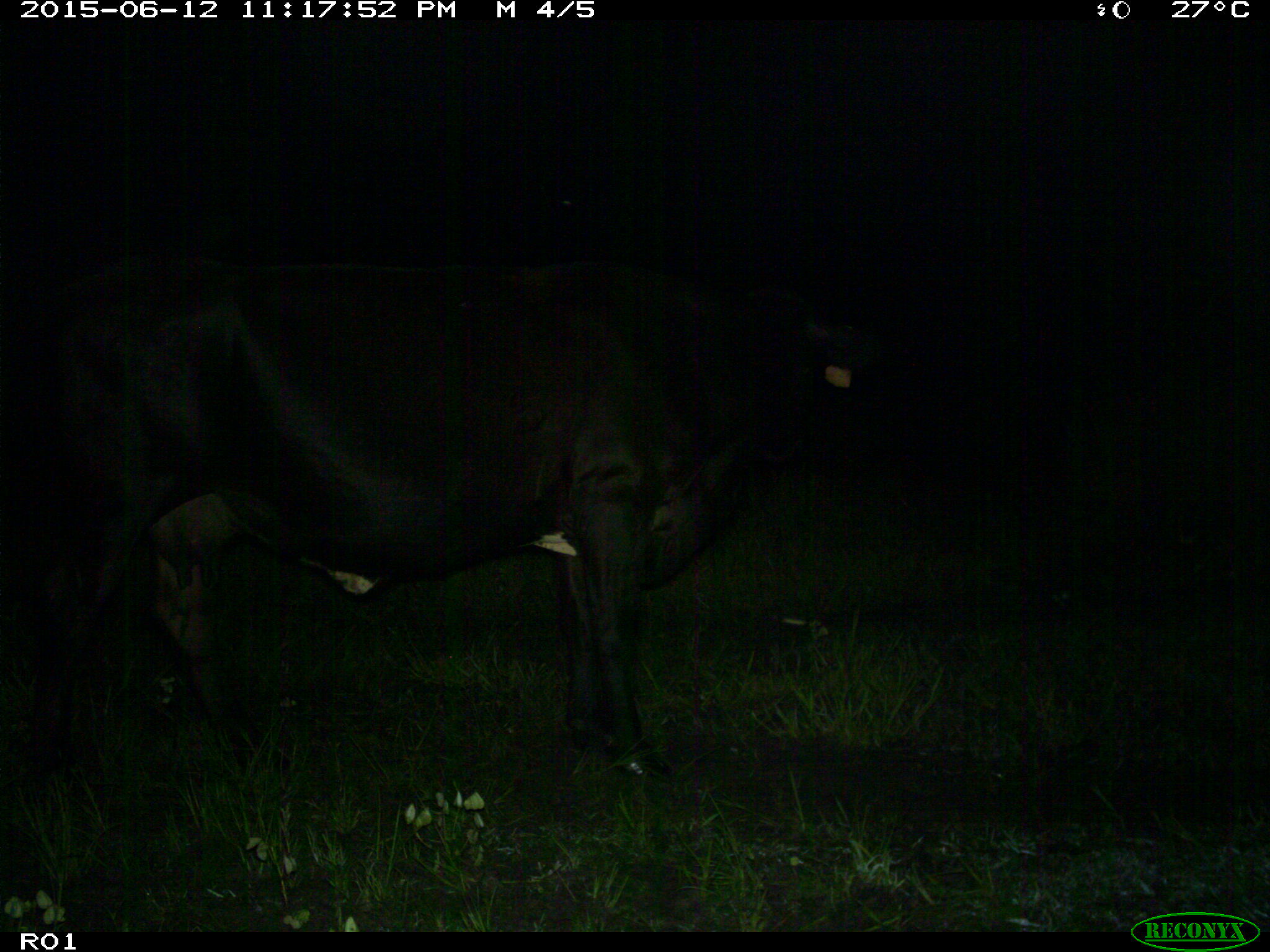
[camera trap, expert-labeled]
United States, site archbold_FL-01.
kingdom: Animalia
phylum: Chordata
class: Mammalia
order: Artiodactyla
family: Bovidae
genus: Bos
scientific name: Bos taurus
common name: domestic cow